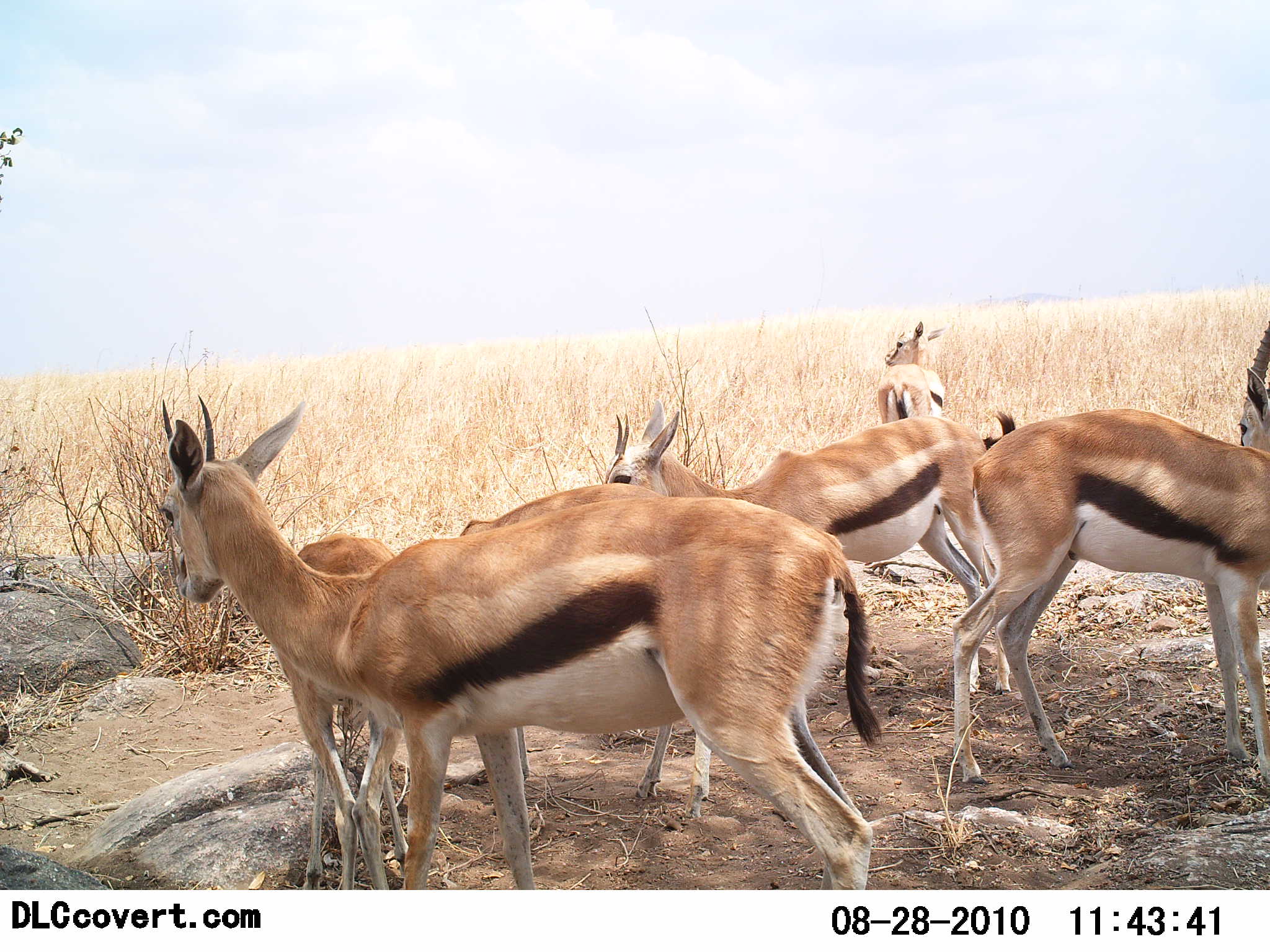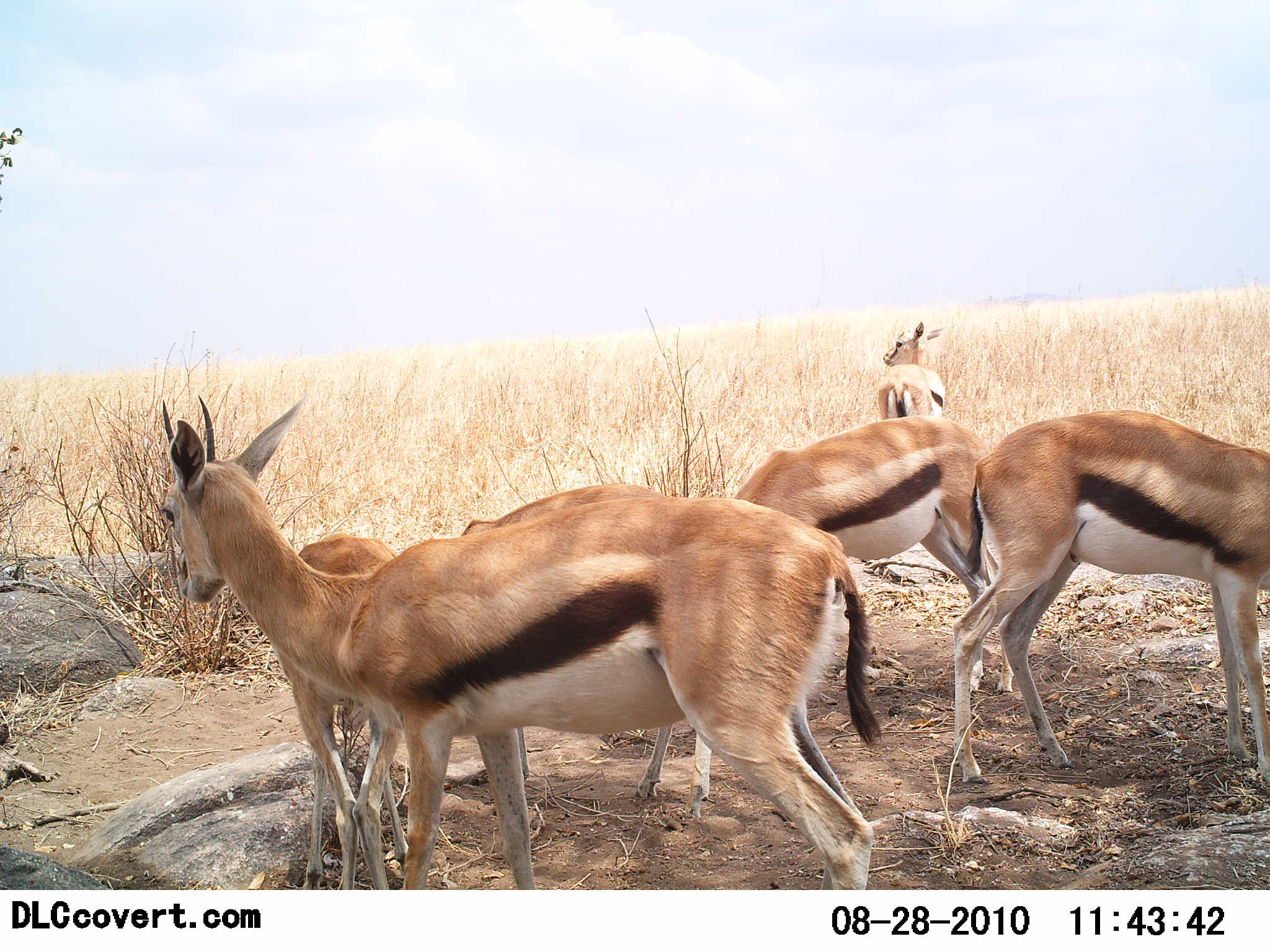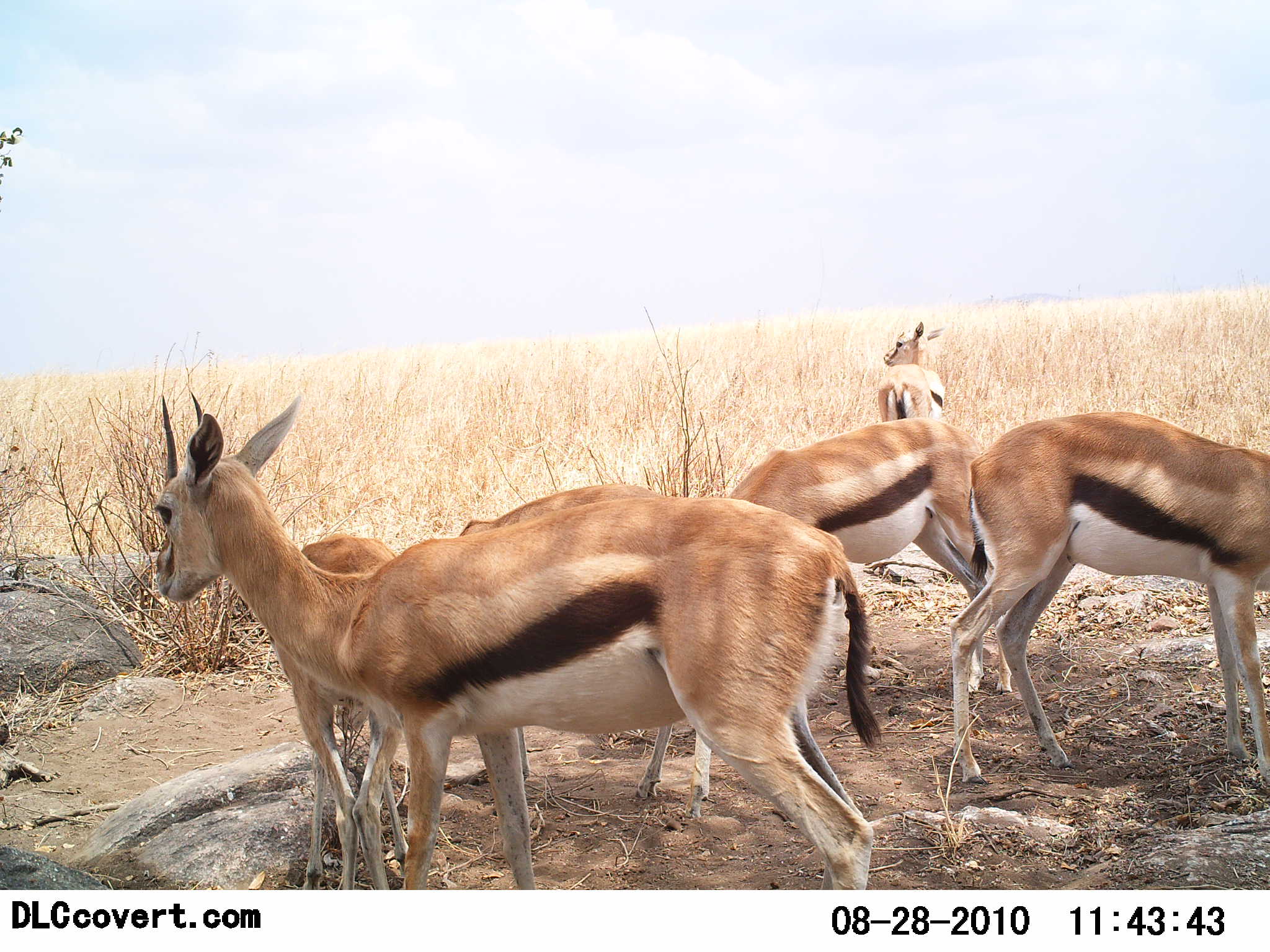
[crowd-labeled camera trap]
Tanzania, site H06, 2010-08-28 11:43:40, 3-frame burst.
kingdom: Animalia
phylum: Chordata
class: Mammalia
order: Artiodactyla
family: Bovidae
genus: Eudorcas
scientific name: Eudorcas thomsonii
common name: thomson's gazelle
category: gazellethomsons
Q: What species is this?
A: Gazellethomsons (thomson's gazelle) (Eudorcas thomsonii).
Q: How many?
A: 6.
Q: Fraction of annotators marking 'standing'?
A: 91%.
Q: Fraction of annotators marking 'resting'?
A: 5%.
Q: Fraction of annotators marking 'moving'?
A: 0%.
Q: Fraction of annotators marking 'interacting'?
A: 5%.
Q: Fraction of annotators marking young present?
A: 5%.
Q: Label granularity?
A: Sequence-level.